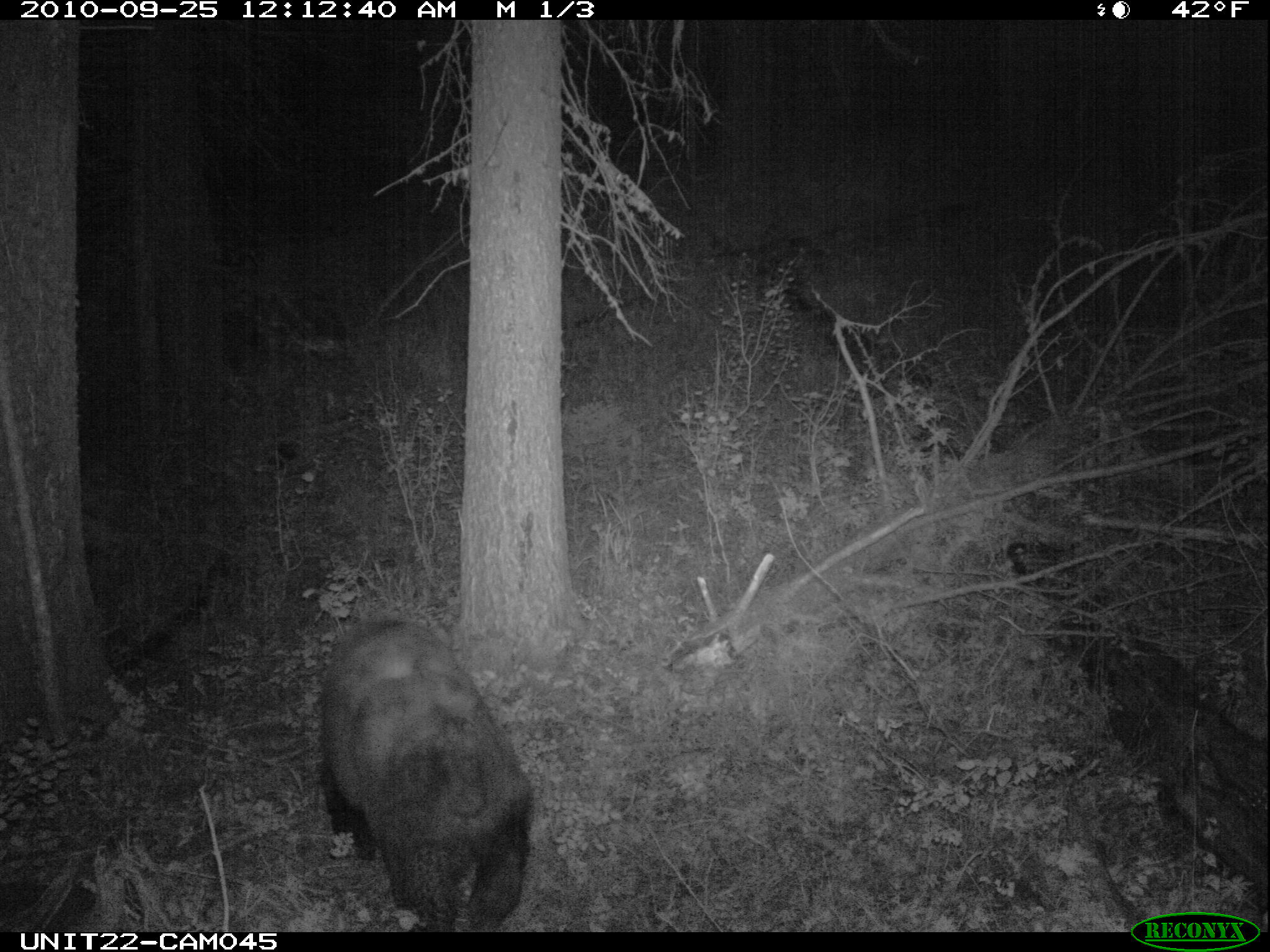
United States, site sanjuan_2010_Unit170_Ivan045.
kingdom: Animalia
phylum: Chordata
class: Mammalia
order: Carnivora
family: Ursidae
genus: Ursus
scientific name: Ursus americanus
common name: american black bear